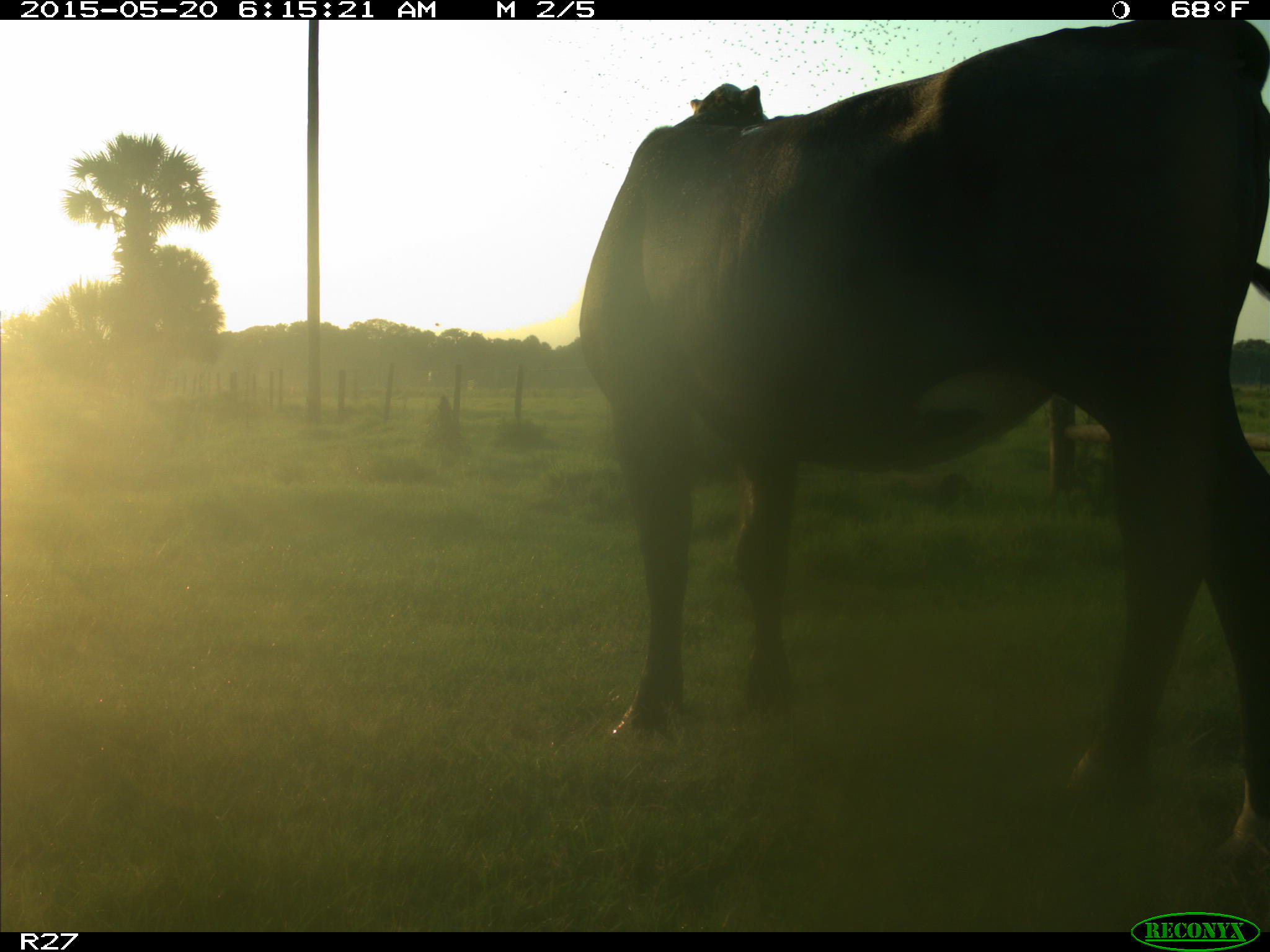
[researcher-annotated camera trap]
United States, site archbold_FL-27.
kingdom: Animalia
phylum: Chordata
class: Mammalia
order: Artiodactyla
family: Bovidae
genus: Bos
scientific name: Bos taurus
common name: domestic cow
Bos taurus (domestic cow).